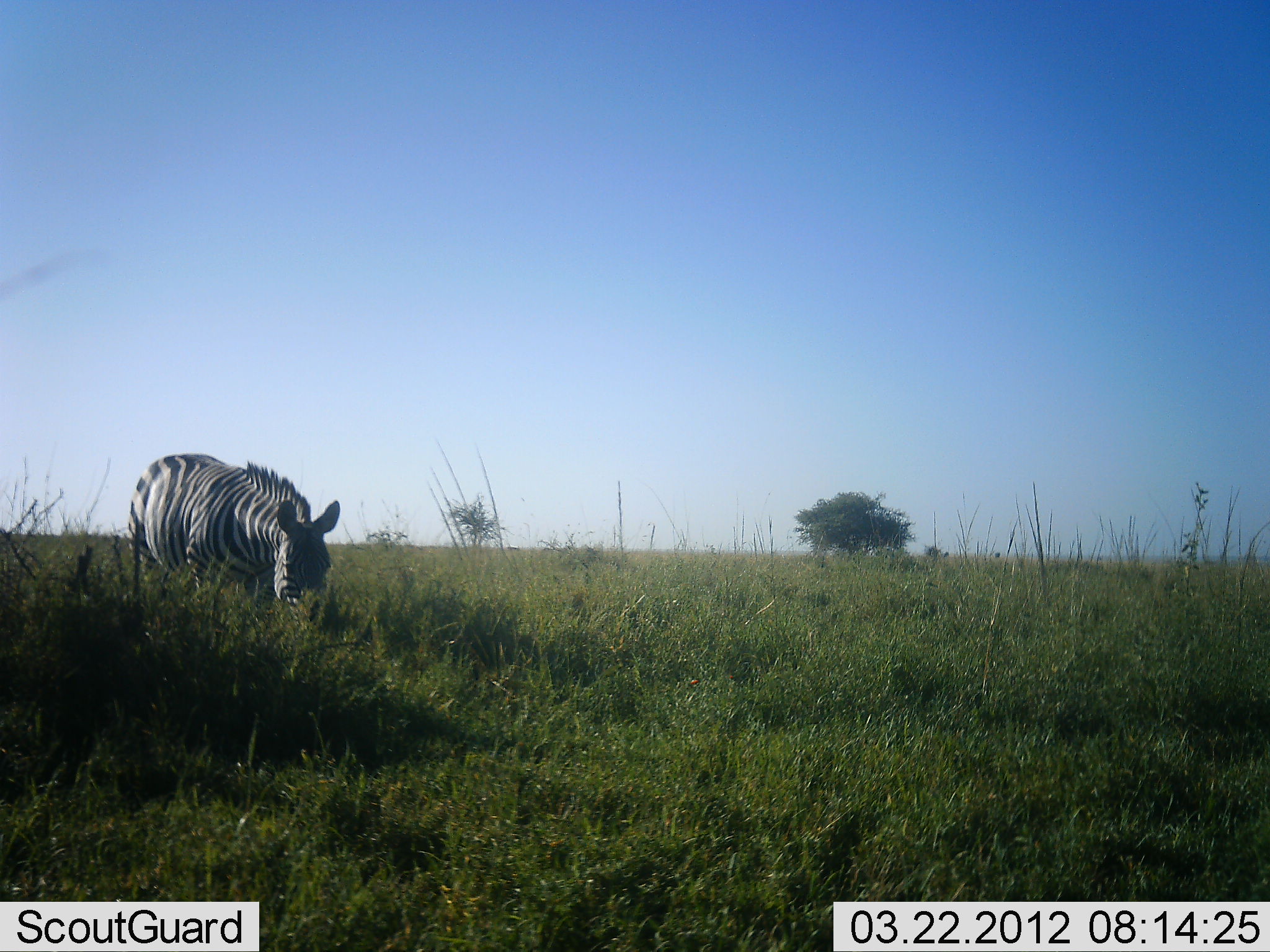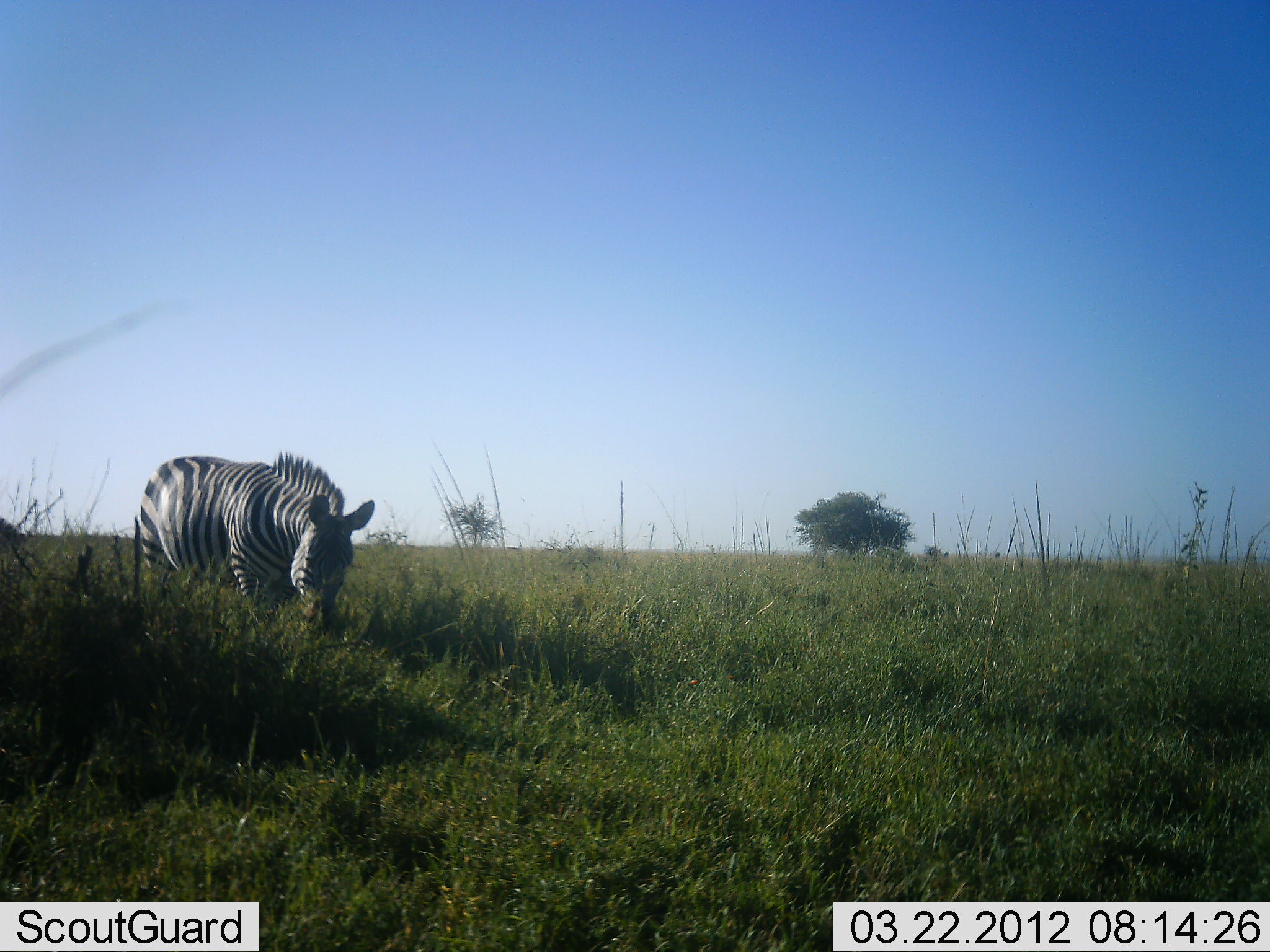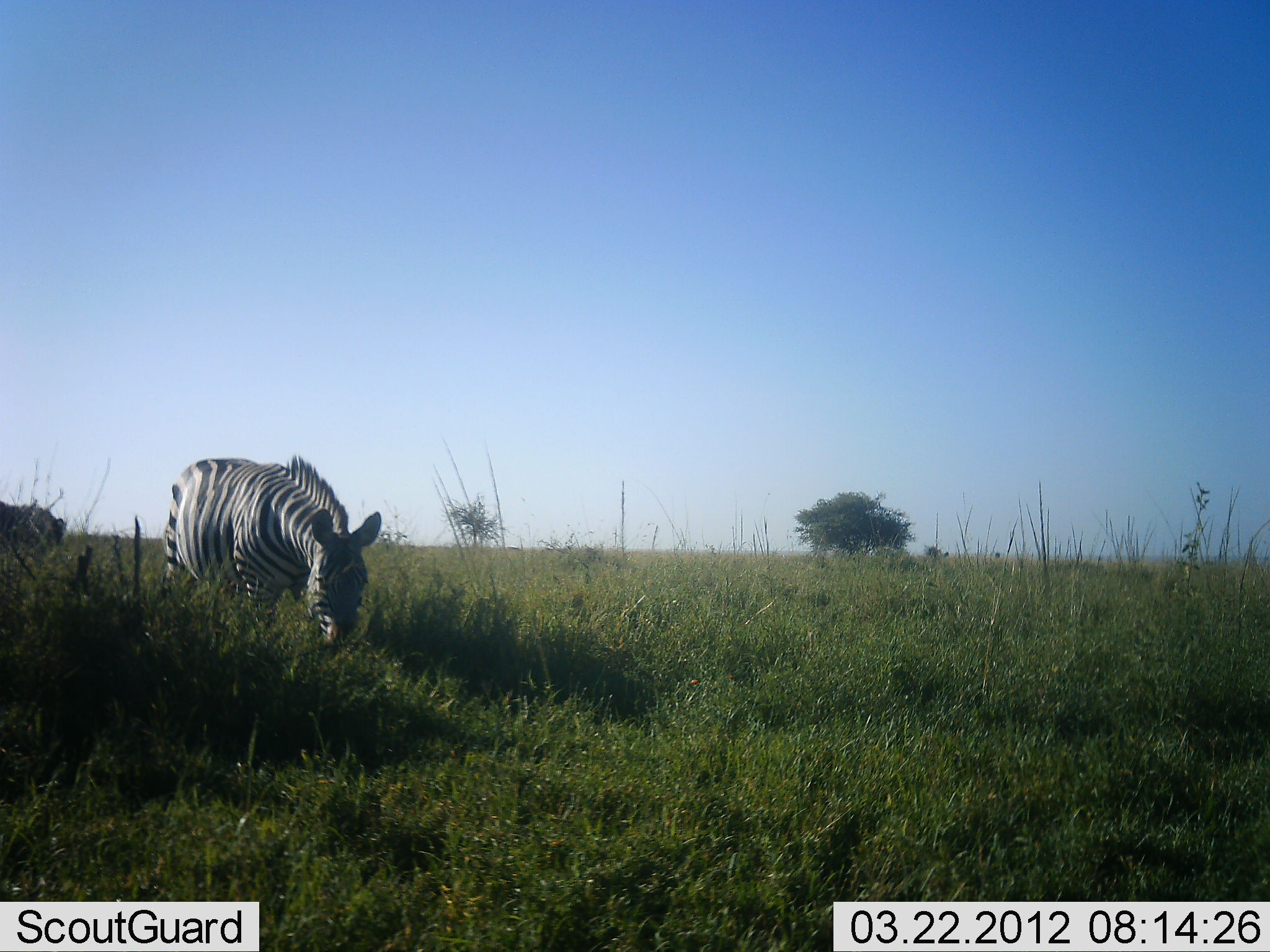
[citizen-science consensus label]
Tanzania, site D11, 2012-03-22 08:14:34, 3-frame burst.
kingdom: Animalia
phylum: Chordata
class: Mammalia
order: Perissodactyla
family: Equidae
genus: Equus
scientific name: Equus quagga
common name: plains zebra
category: zebra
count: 2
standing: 12%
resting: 0%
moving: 67%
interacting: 0%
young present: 0%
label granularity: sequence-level